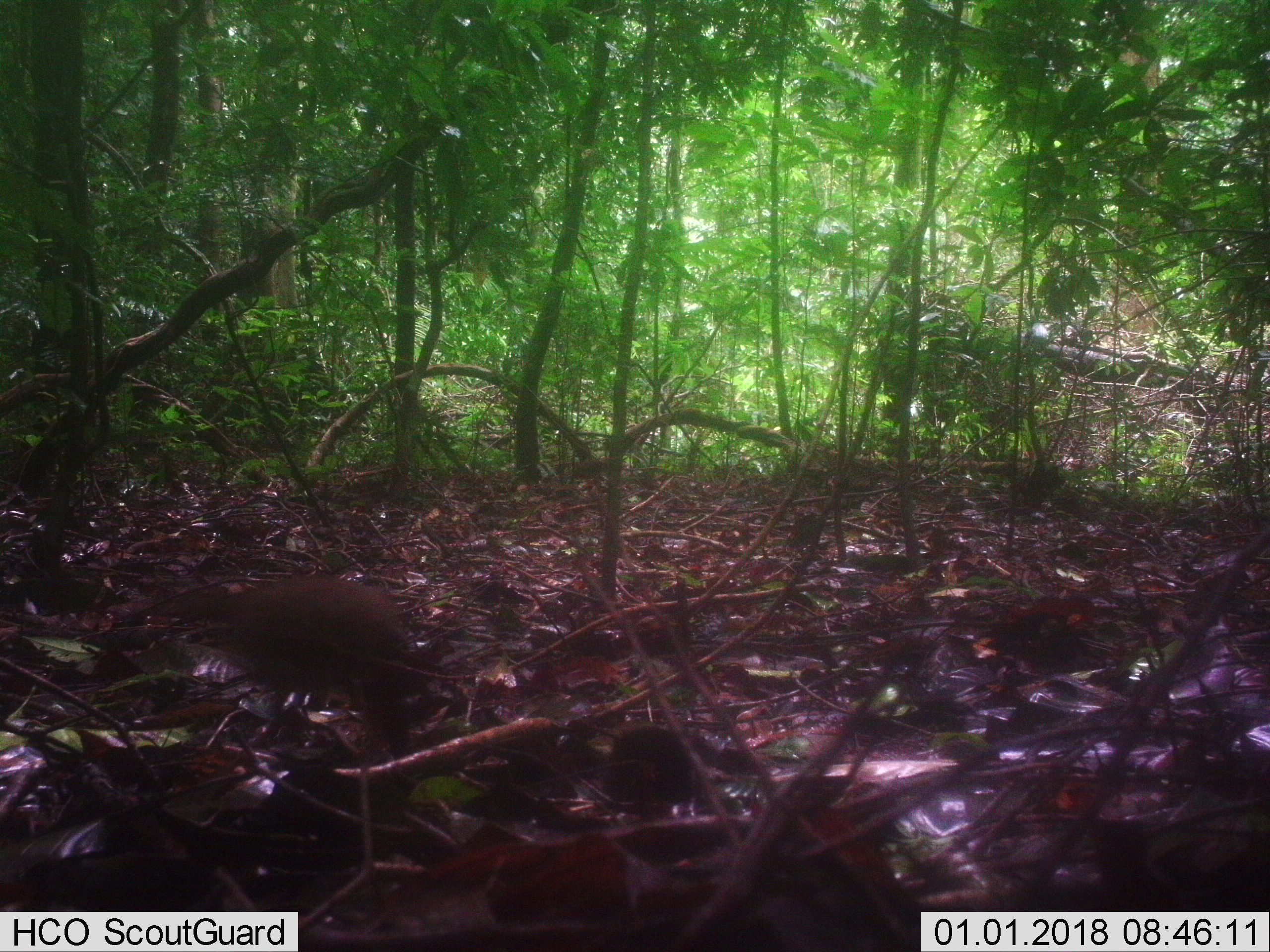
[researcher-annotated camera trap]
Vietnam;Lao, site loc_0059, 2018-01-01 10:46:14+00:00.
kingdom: Animalia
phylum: Chordata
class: Aves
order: Galliformes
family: Phasianidae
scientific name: Phasianidae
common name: partridge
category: unidentified partridge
Unidentified partridge (partridge) (Phasianidae). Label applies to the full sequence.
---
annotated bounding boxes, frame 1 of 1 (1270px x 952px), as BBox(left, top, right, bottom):
unidentified partridge: BBox(137, 575, 415, 758)